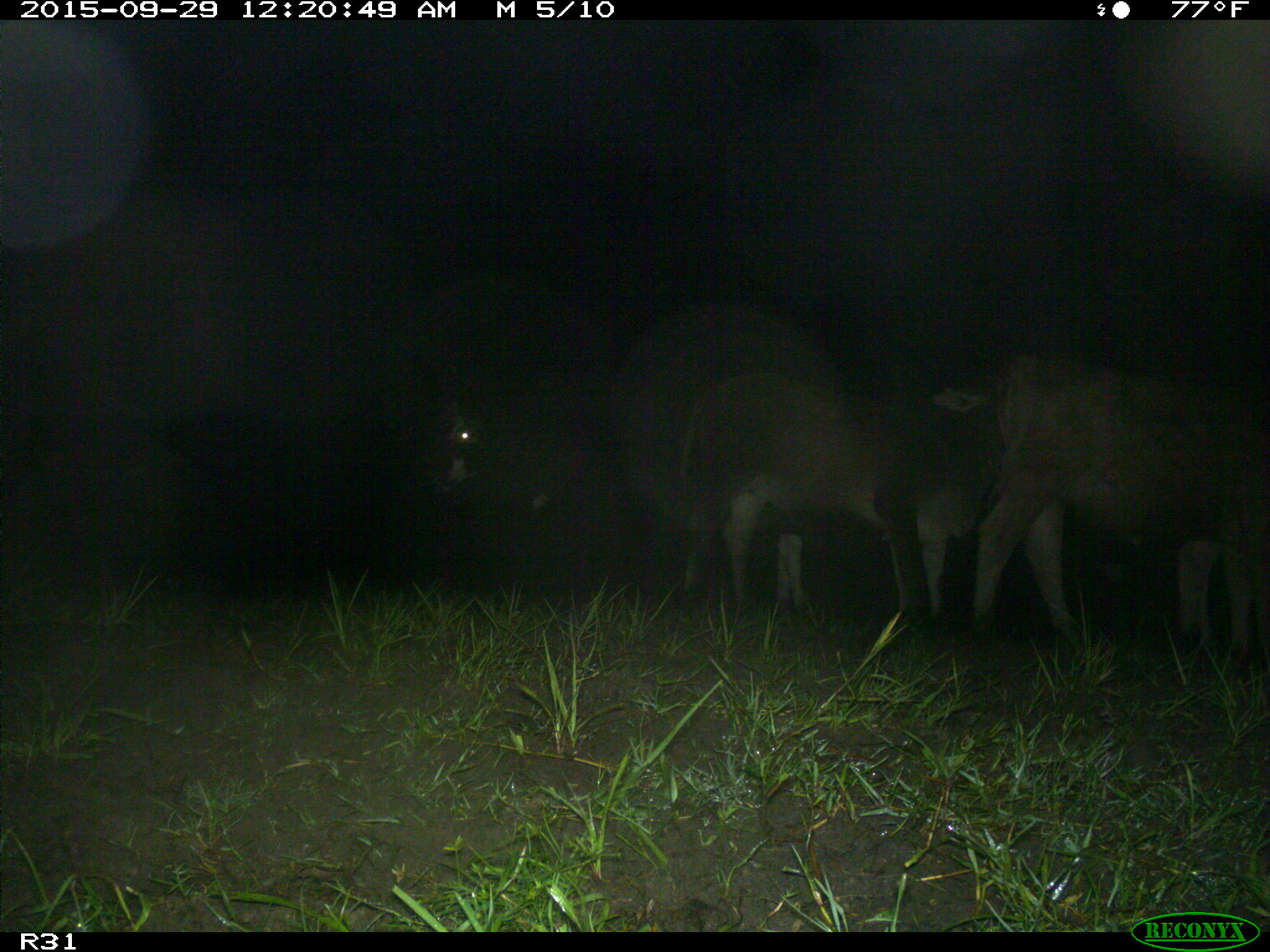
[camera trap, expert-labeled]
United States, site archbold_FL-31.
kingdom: Animalia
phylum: Chordata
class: Mammalia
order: Artiodactyla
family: Bovidae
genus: Bos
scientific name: Bos taurus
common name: domestic cow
Bos taurus (domestic cow).